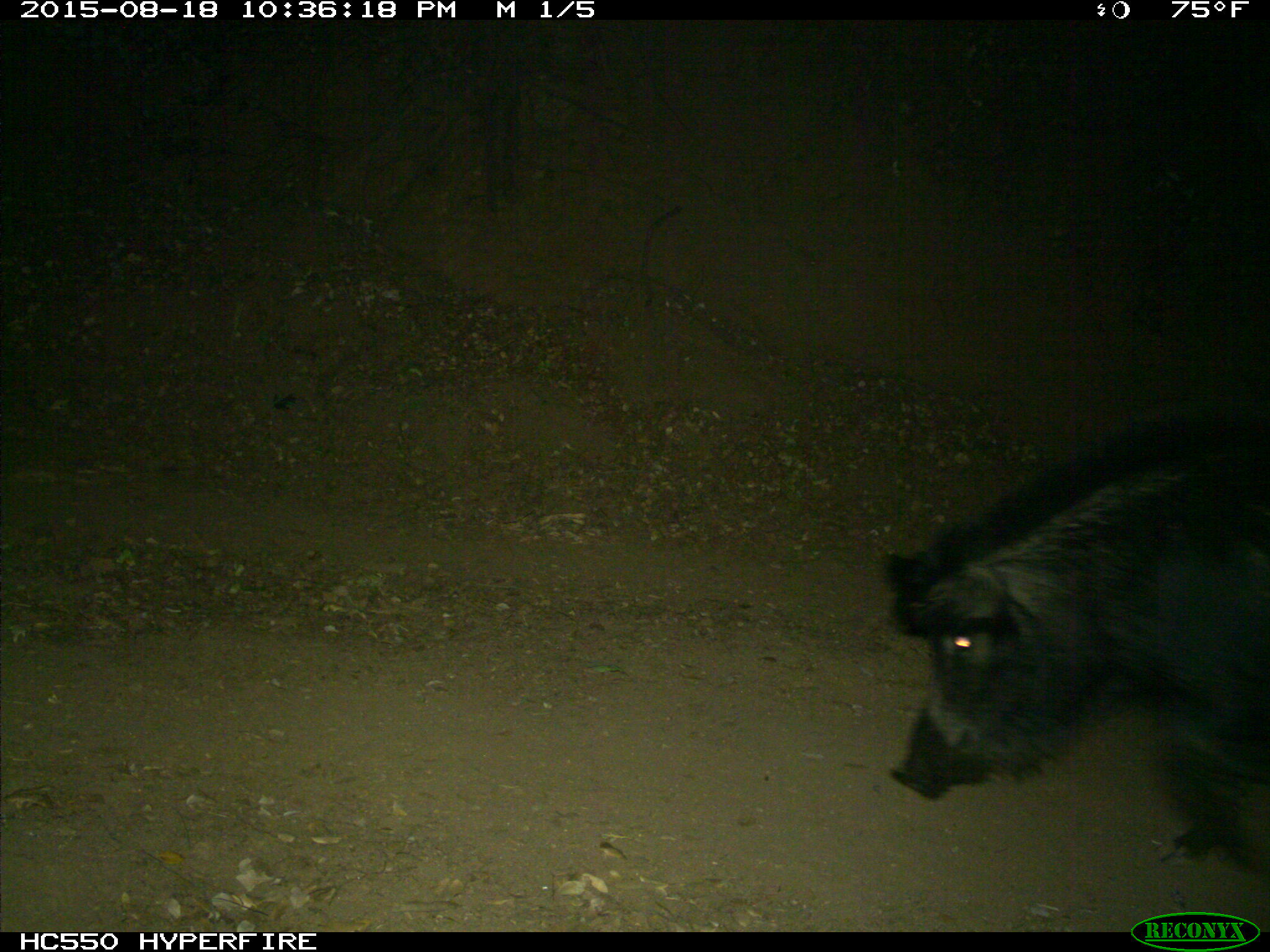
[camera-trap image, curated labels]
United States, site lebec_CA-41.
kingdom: Animalia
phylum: Chordata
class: Mammalia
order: Artiodactyla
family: Suidae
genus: Sus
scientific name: Sus scrofa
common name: wild boar